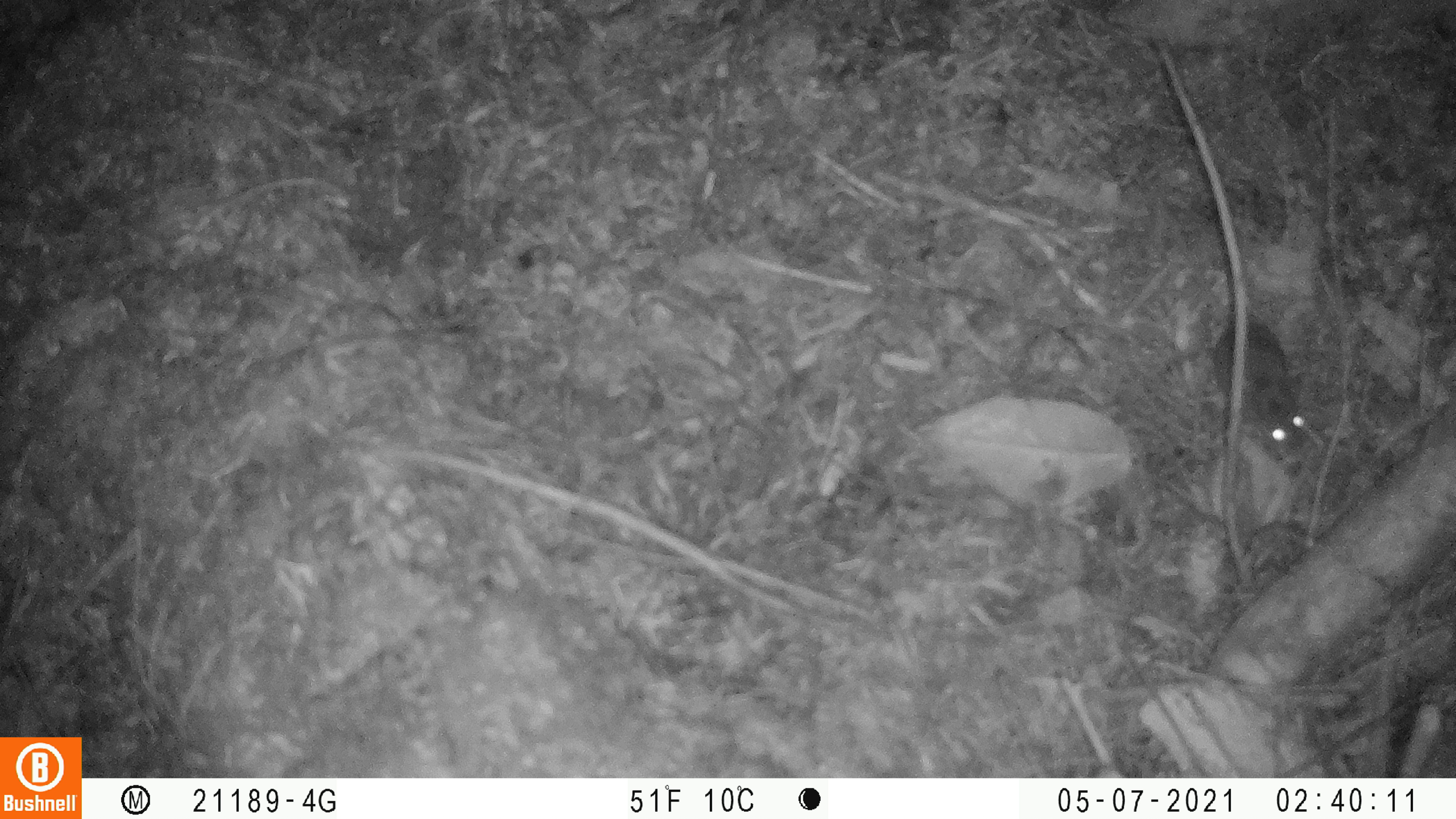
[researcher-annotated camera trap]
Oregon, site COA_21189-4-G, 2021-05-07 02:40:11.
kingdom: Animalia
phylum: Chordata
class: Mammalia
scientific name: Mammalia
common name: small mammal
Small mammal (Mammalia).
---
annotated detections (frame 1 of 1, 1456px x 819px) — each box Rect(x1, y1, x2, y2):
small mammal: Rect(1204, 206, 1309, 461)